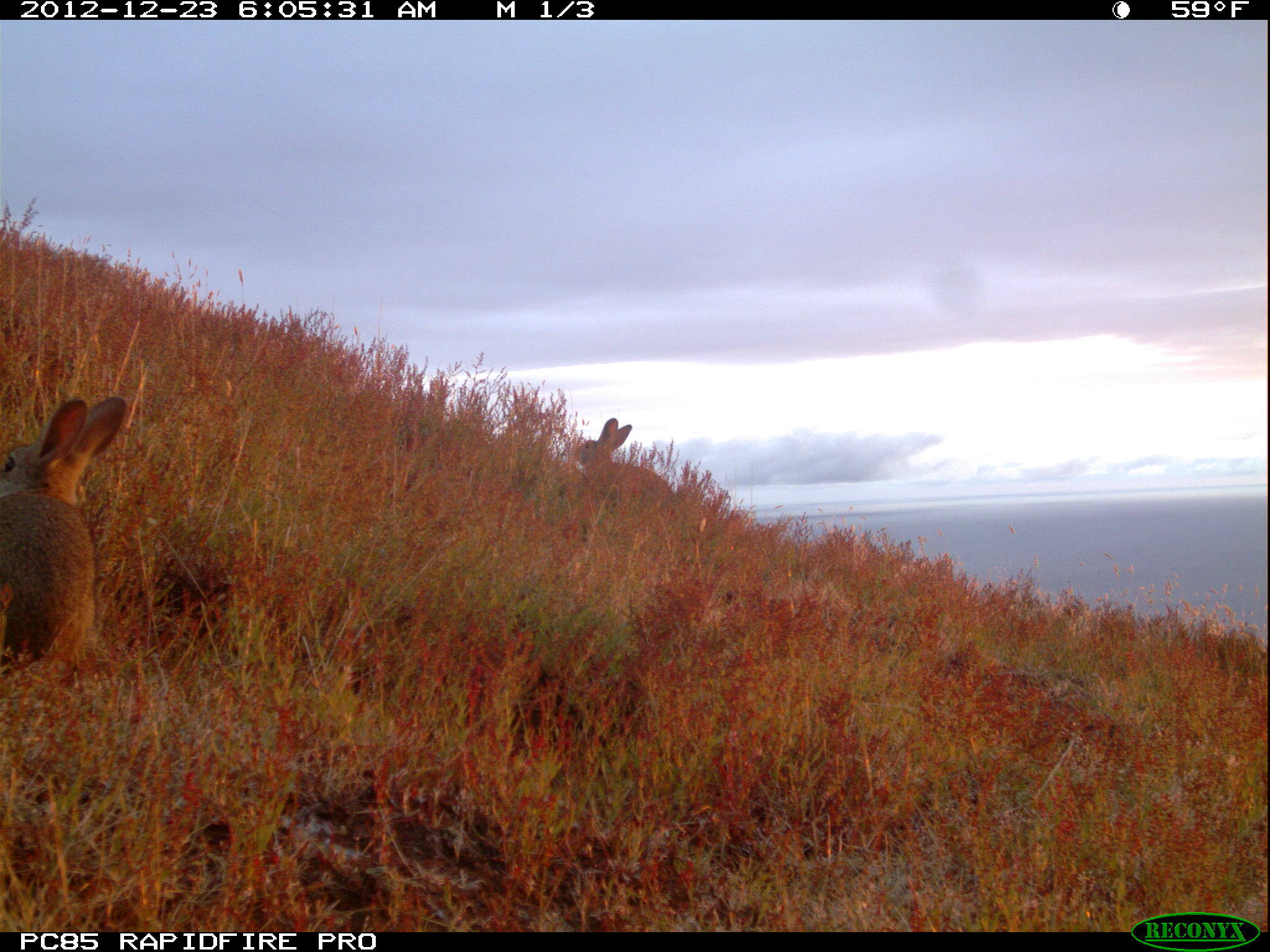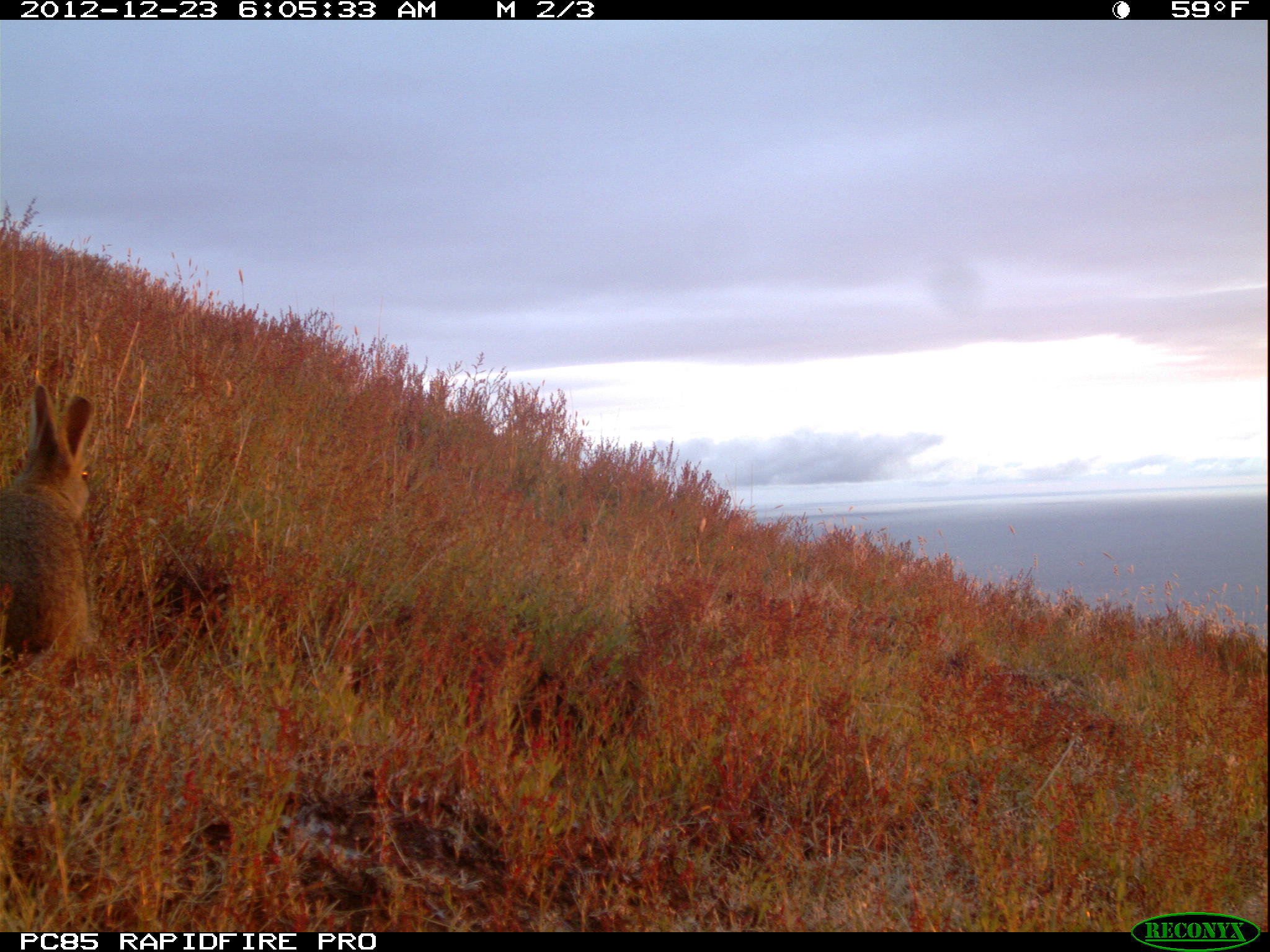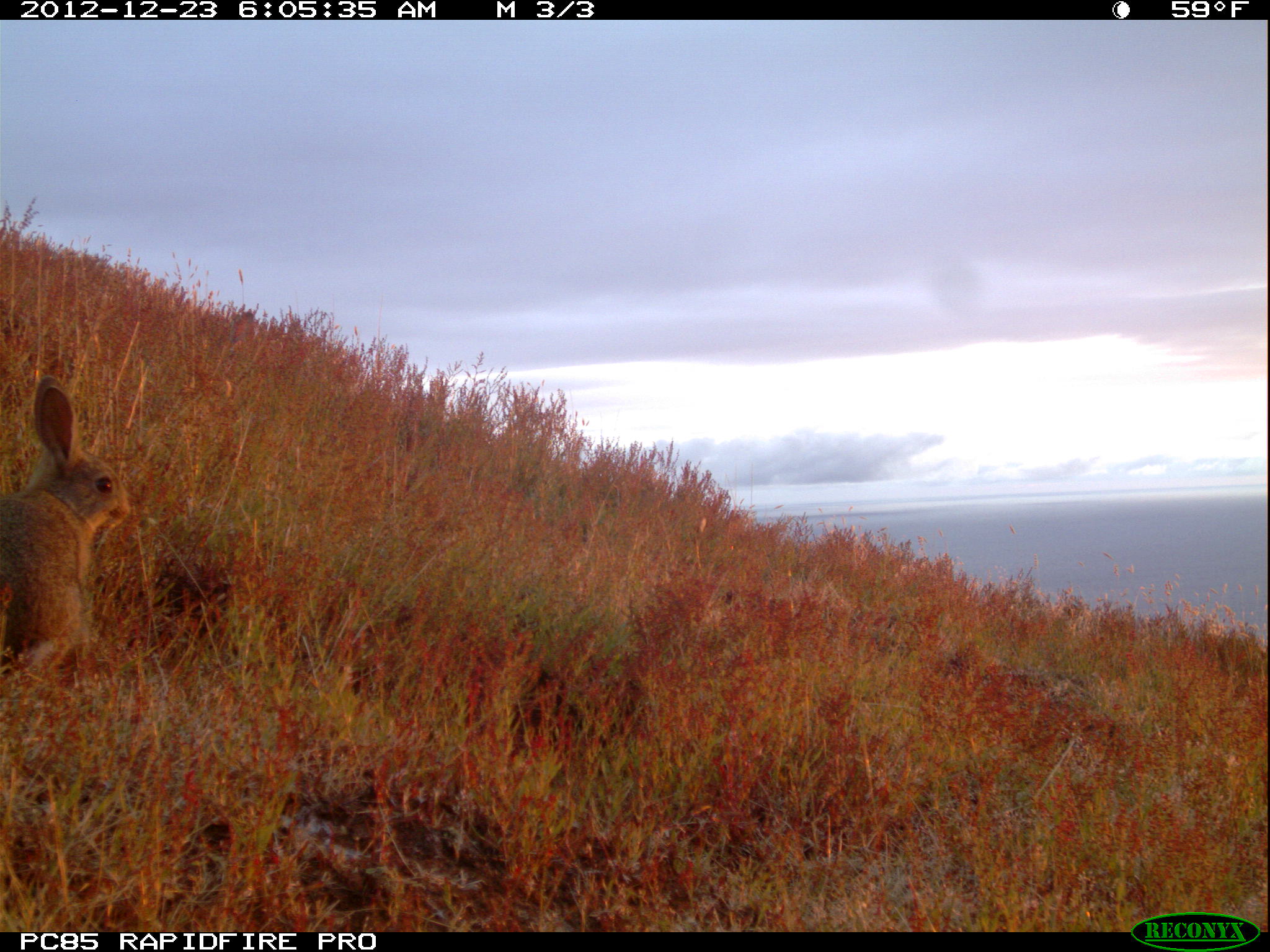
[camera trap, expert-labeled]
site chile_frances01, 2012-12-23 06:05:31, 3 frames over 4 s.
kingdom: Animalia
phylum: Chordata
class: Mammalia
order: Lagomorpha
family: Leporidae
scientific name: Leporidae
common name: rabbits and hares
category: rabbit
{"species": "rabbit (rabbits and hares) (Leporidae)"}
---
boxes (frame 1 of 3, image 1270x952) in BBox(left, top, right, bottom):
rabbit: BBox(1, 393, 133, 684); BBox(568, 419, 671, 511)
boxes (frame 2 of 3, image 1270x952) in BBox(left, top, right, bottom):
rabbit: BBox(1, 387, 102, 671)
unknown: BBox(373, 367, 491, 456)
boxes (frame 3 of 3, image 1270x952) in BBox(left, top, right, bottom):
rabbit: BBox(1, 376, 136, 693)